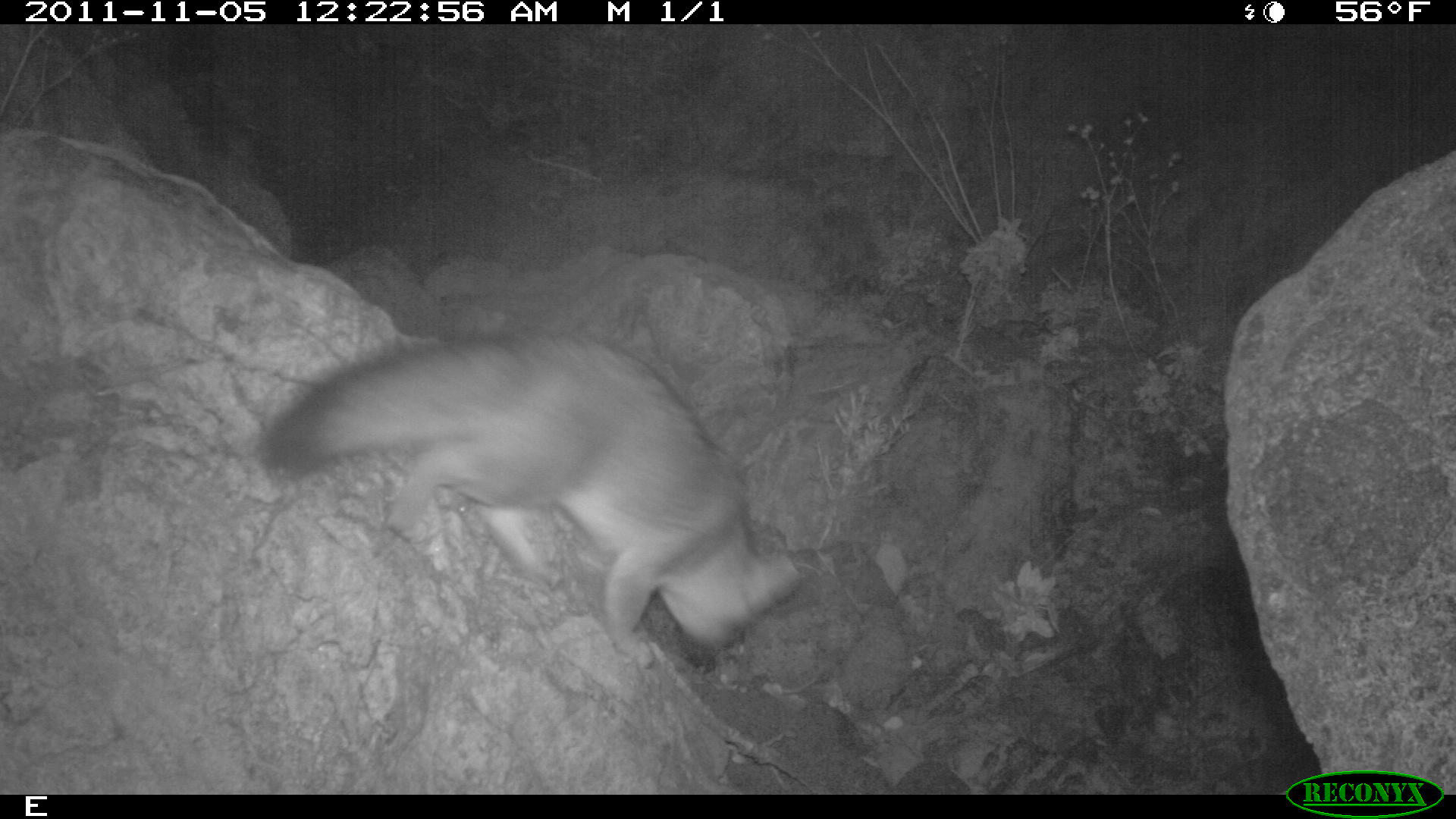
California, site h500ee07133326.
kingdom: Animalia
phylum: Chordata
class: Mammalia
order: Carnivora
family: Canidae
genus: Urocyon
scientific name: Urocyon littoralis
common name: island fox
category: fox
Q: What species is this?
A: Fox (island fox) (Urocyon littoralis).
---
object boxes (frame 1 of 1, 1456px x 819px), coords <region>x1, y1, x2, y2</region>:
fox: <region>253, 333, 797, 673</region>